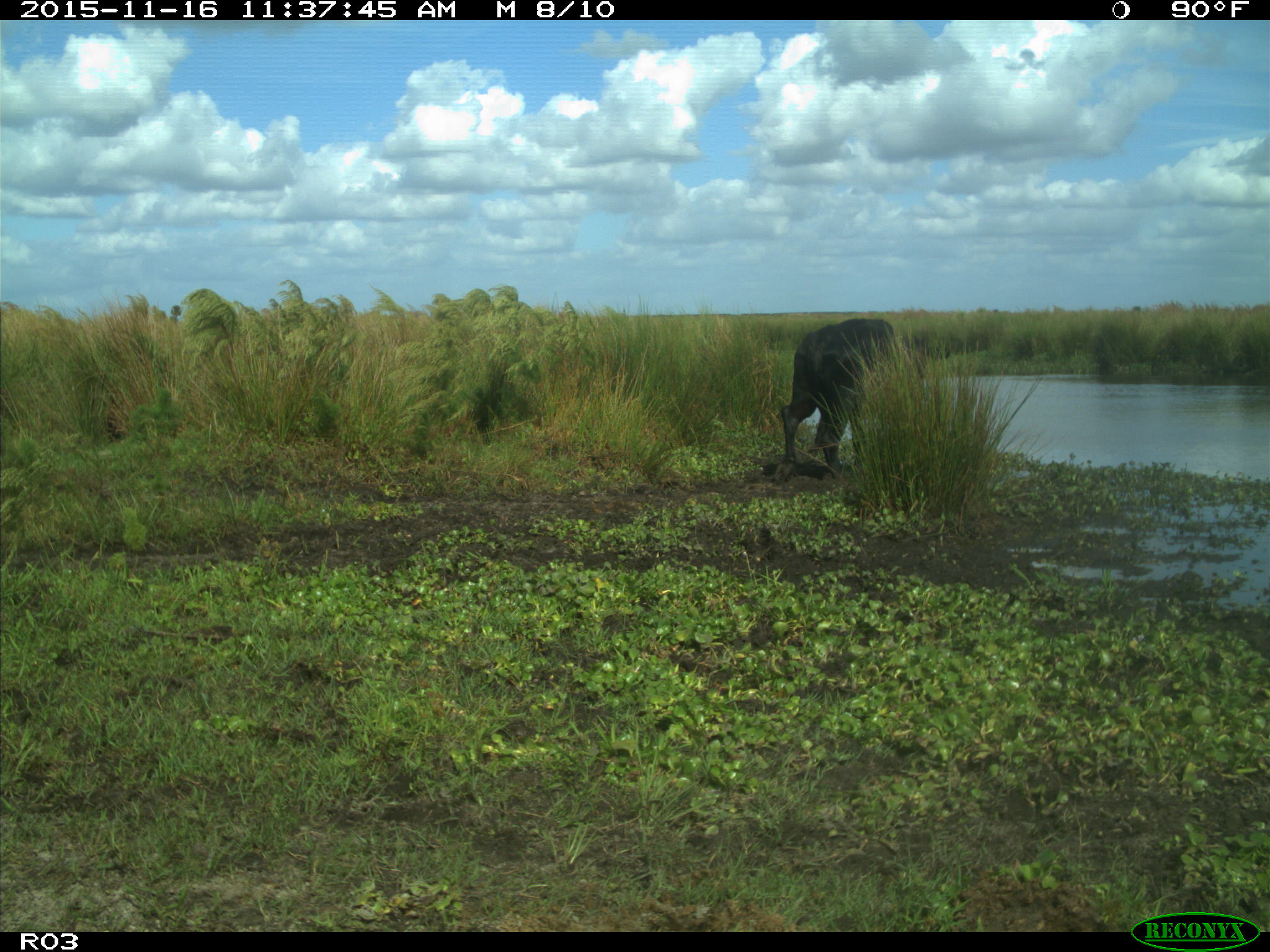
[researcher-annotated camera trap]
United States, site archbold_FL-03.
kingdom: Animalia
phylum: Chordata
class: Mammalia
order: Artiodactyla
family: Bovidae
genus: Bos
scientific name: Bos taurus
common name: domestic cow